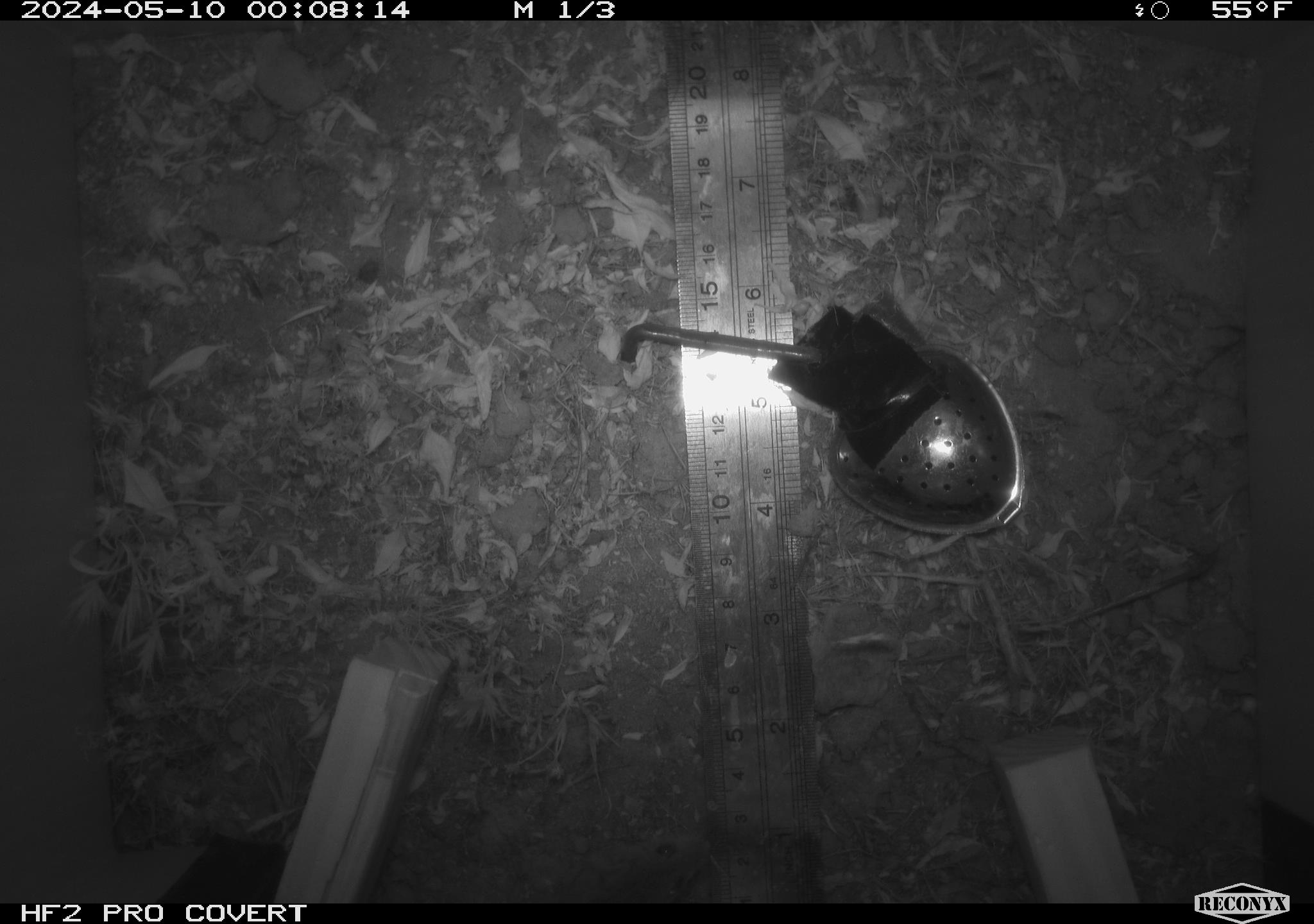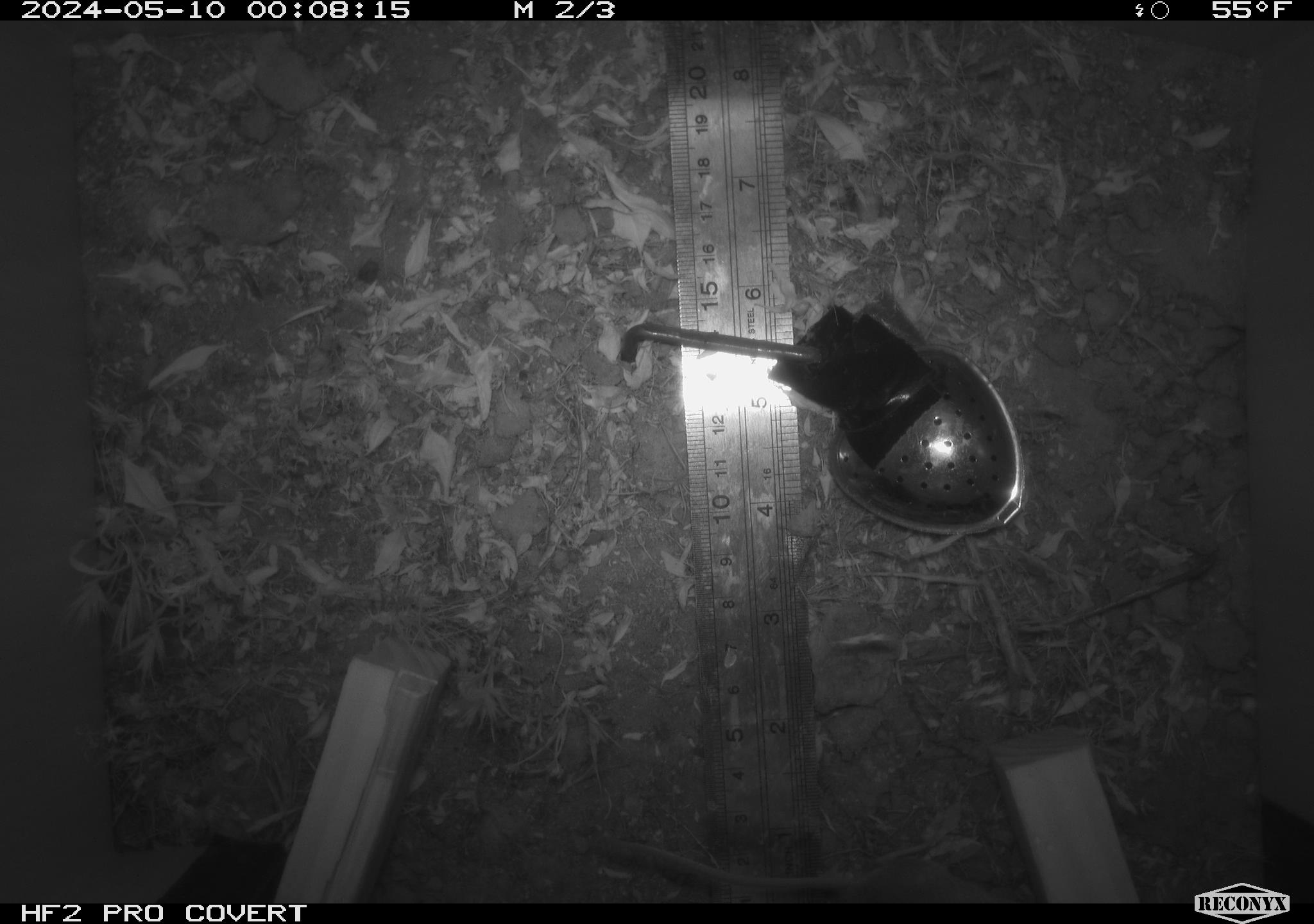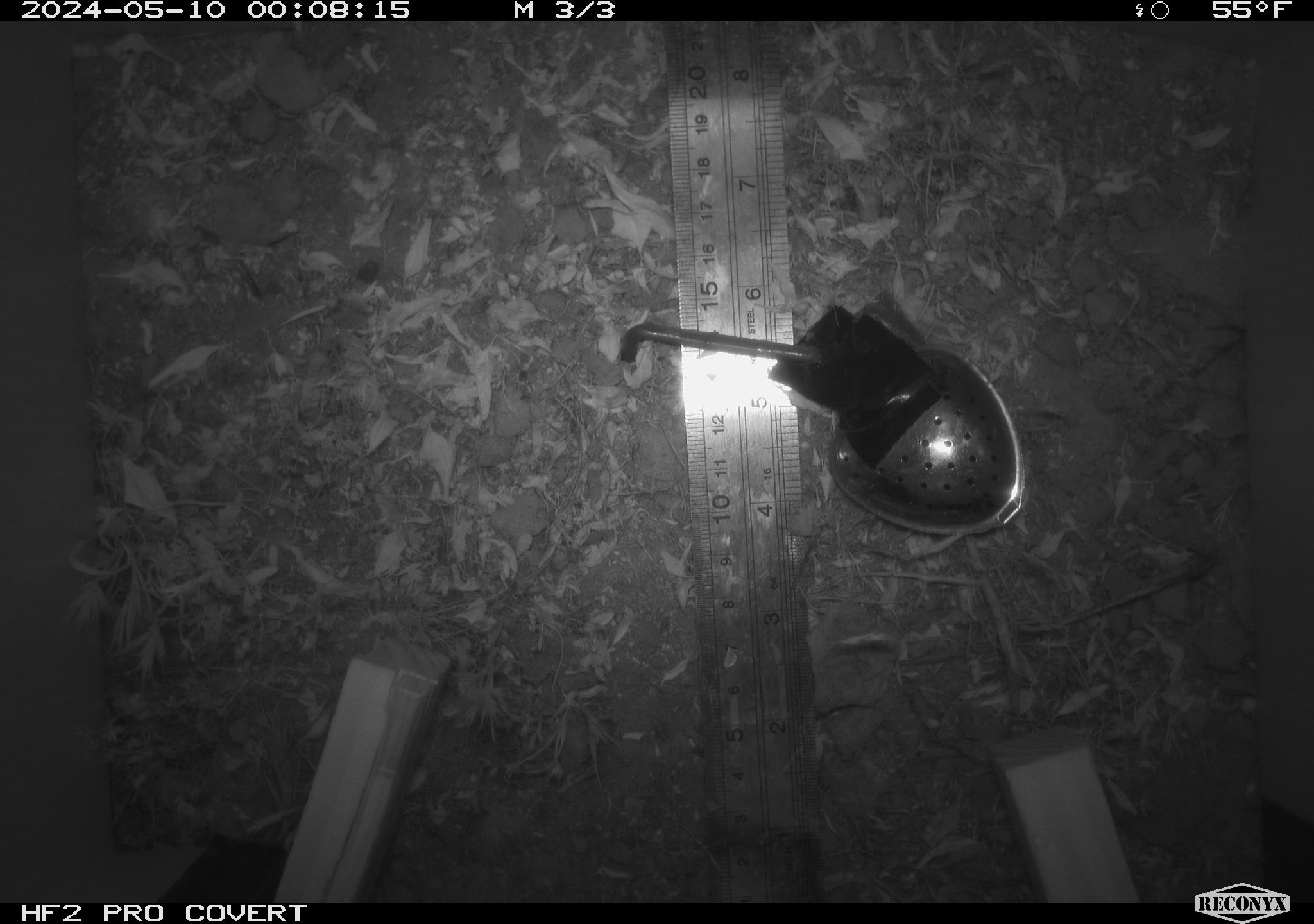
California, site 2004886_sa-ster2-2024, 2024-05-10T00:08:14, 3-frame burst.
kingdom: Animalia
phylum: Chordata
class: Mammalia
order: Rodentia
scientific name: Rodentia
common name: mouse species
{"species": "mouse species (Rodentia)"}